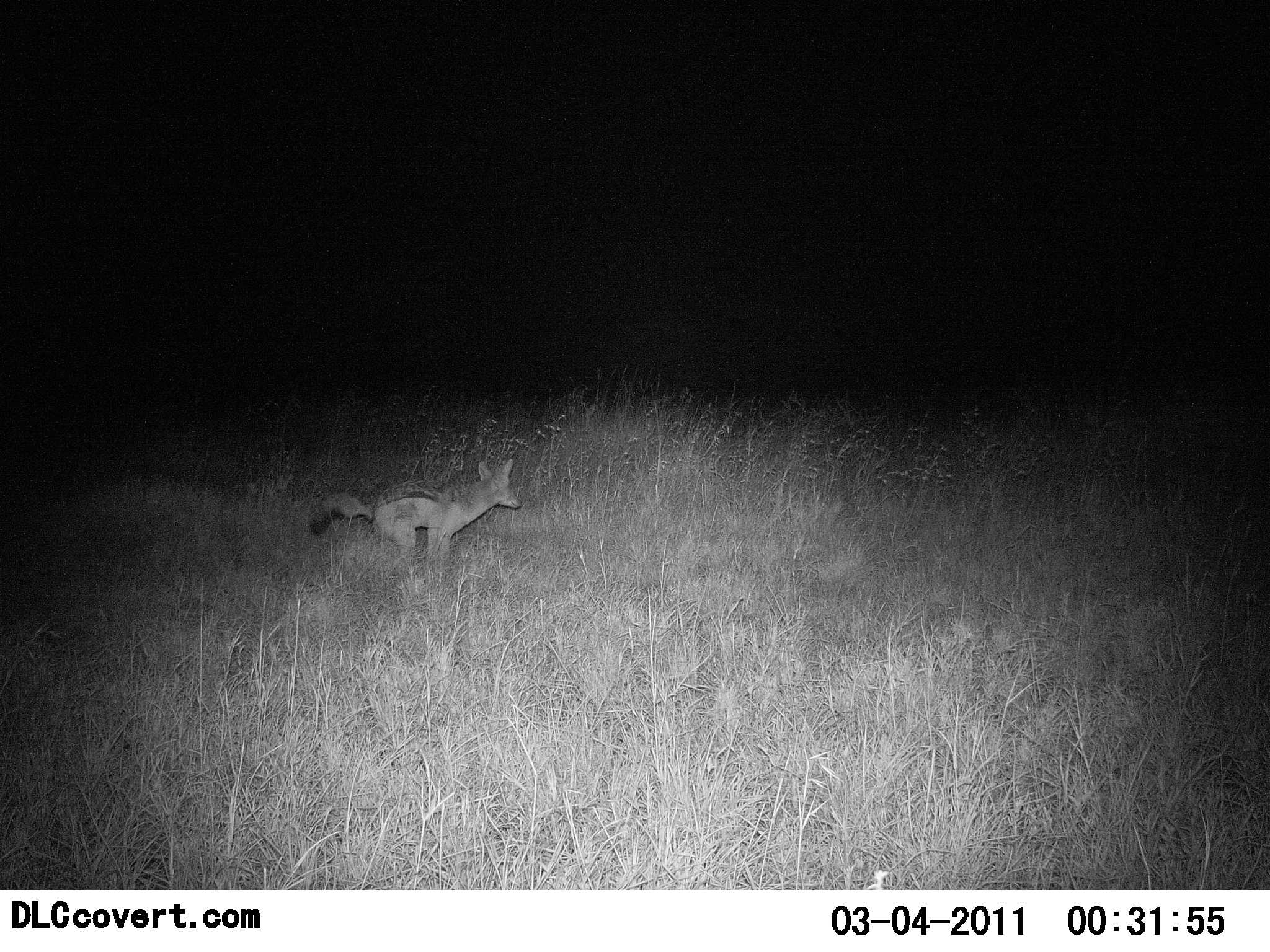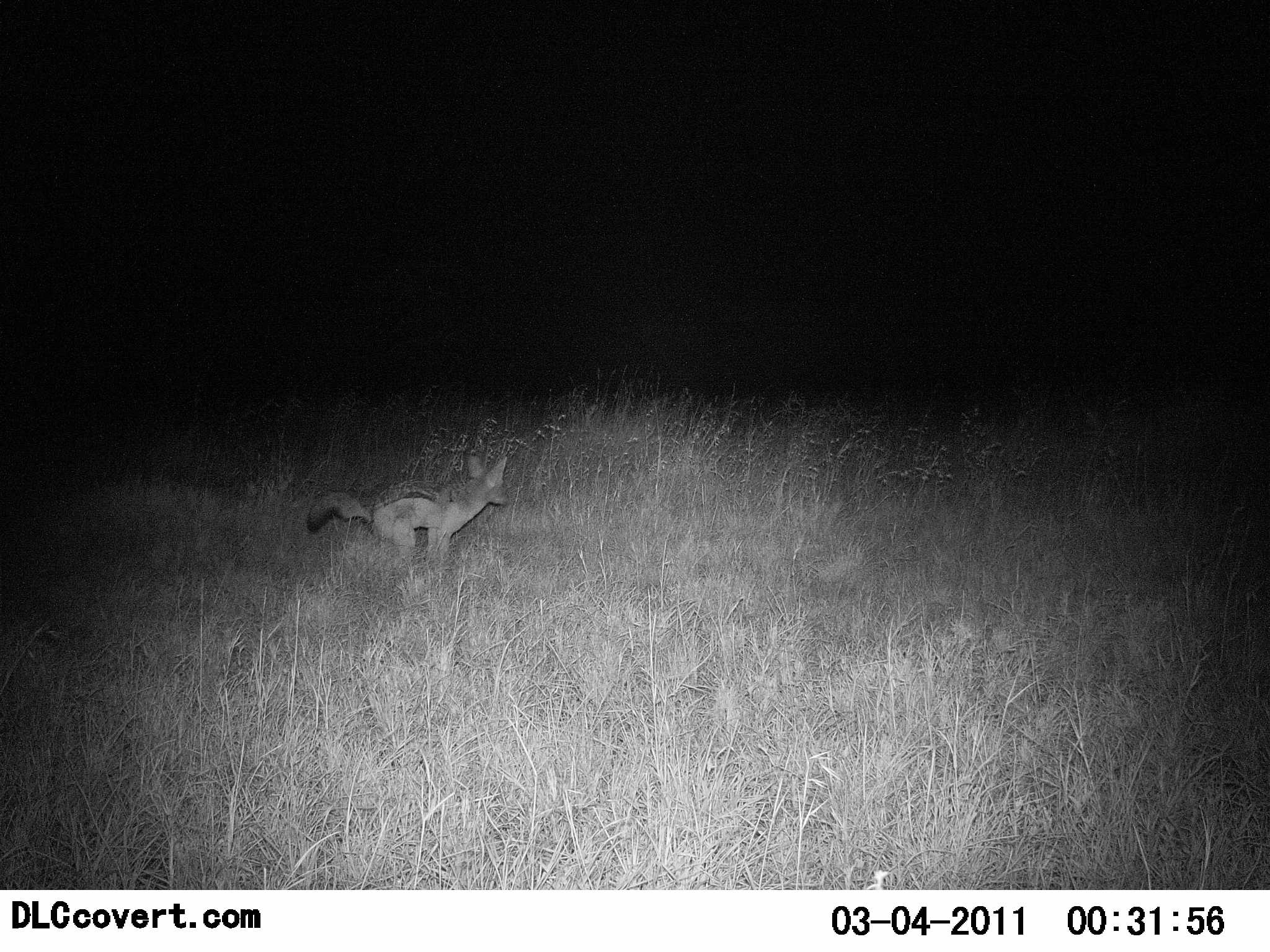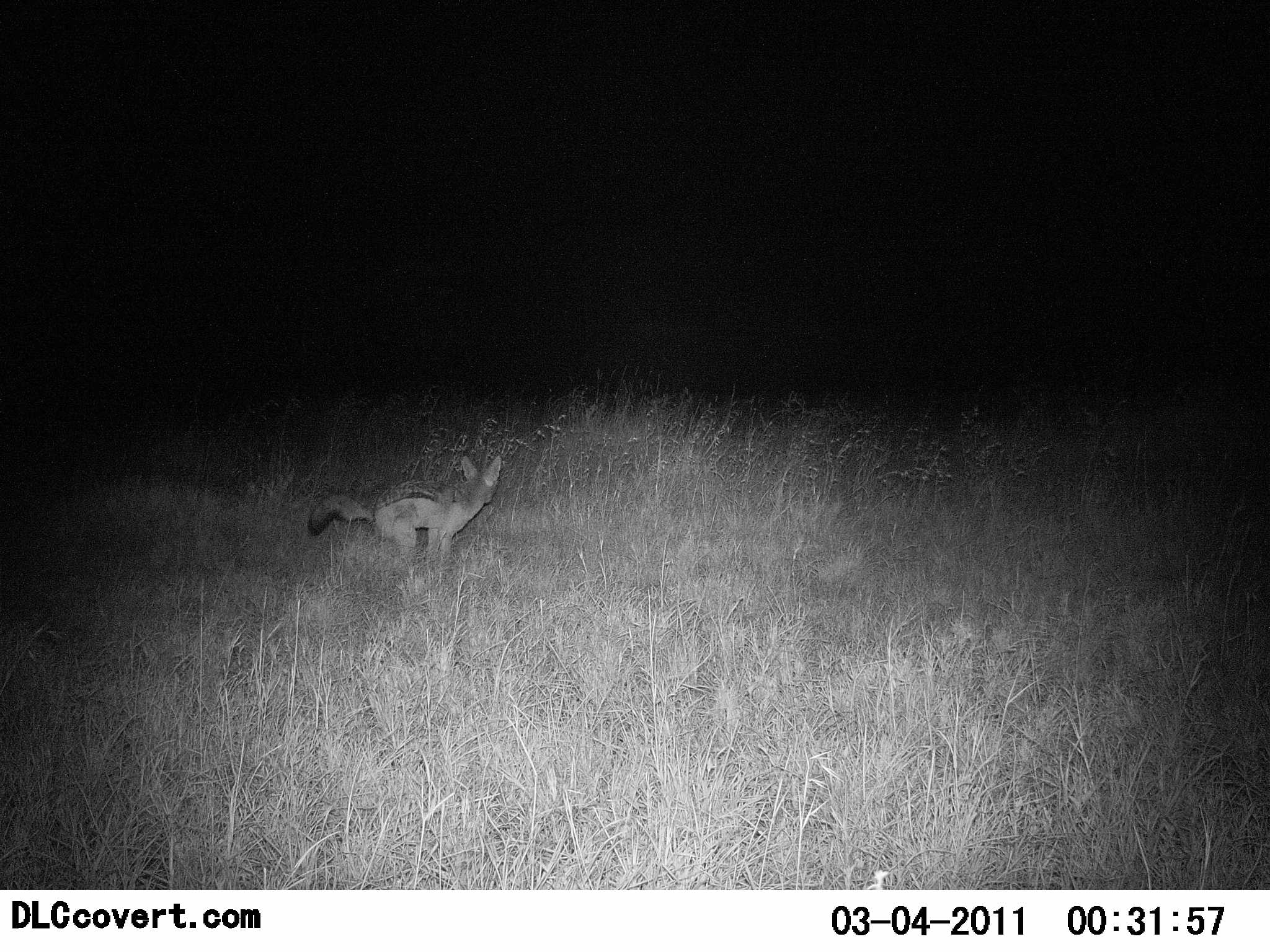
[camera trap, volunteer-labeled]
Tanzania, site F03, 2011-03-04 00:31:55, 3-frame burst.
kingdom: Animalia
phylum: Chordata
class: Mammalia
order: Carnivora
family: Canidae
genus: Lupulella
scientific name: Lupulella mesomelas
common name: black-backed jackal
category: jackal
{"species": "jackal (black-backed jackal) (Lupulella mesomelas)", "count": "1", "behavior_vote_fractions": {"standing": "82%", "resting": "9%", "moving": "18%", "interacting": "9%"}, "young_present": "0%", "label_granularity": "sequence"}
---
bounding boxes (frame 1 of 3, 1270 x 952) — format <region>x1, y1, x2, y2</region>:
animal: <region>309, 457, 522, 566</region>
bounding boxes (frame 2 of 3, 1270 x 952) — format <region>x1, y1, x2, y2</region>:
animal: <region>304, 457, 512, 566</region>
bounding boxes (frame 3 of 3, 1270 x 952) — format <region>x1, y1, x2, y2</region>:
animal: <region>309, 457, 501, 566</region>